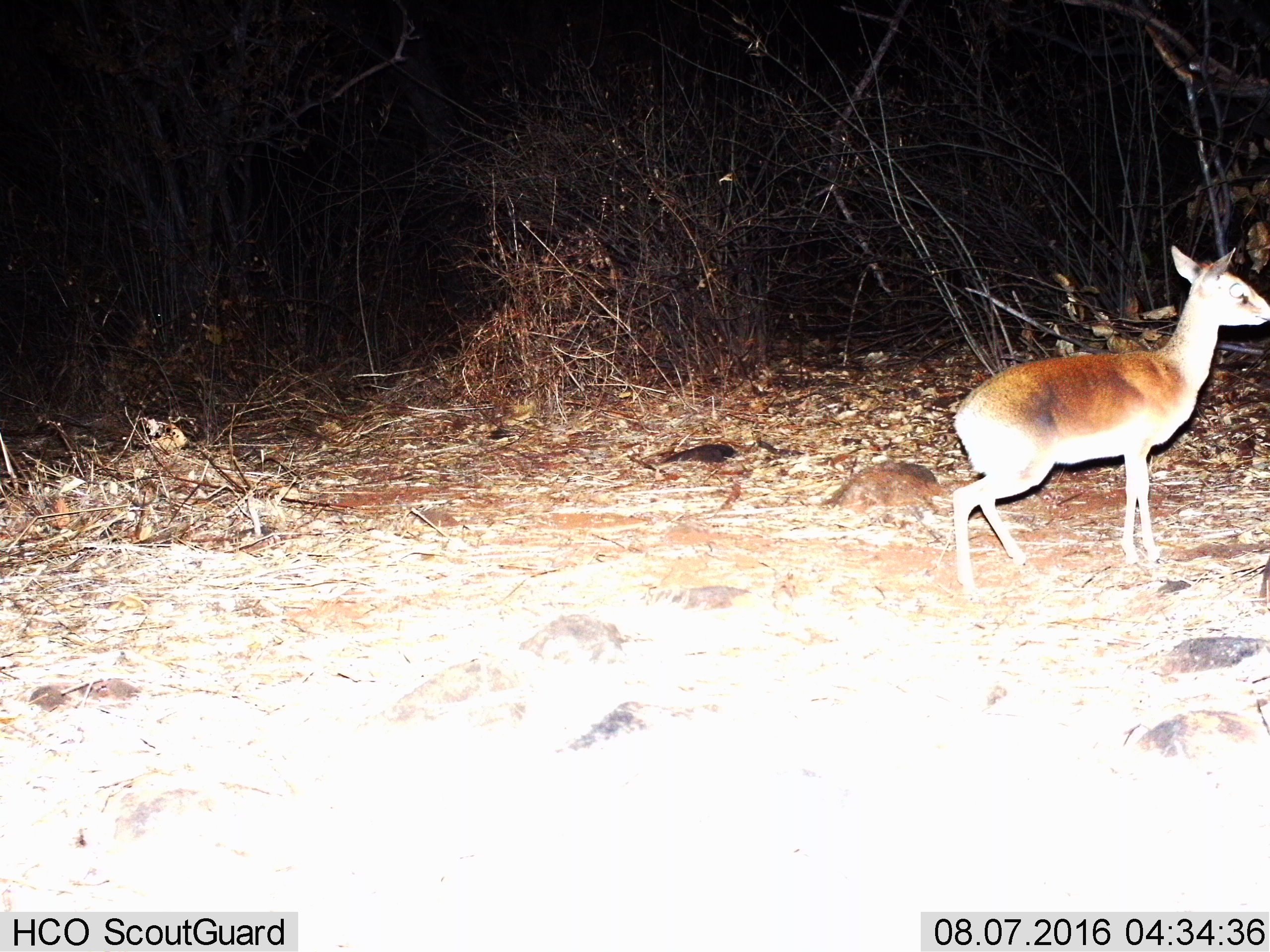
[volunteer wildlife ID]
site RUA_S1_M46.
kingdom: Animalia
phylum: Chordata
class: Mammalia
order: Artiodactyla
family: Bovidae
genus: Madoqua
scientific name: Madoqua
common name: dik-dik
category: dikdik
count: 1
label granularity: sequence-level